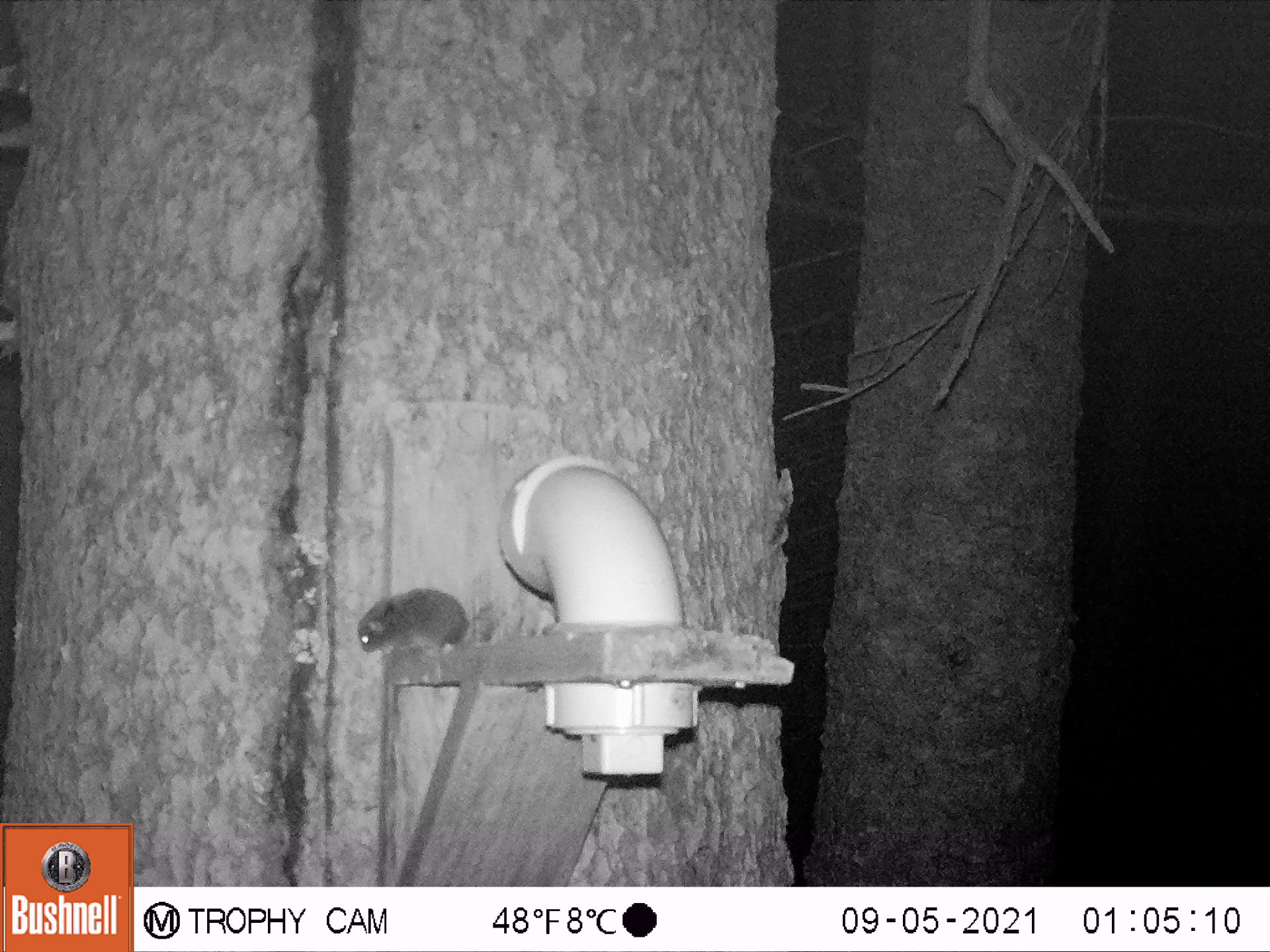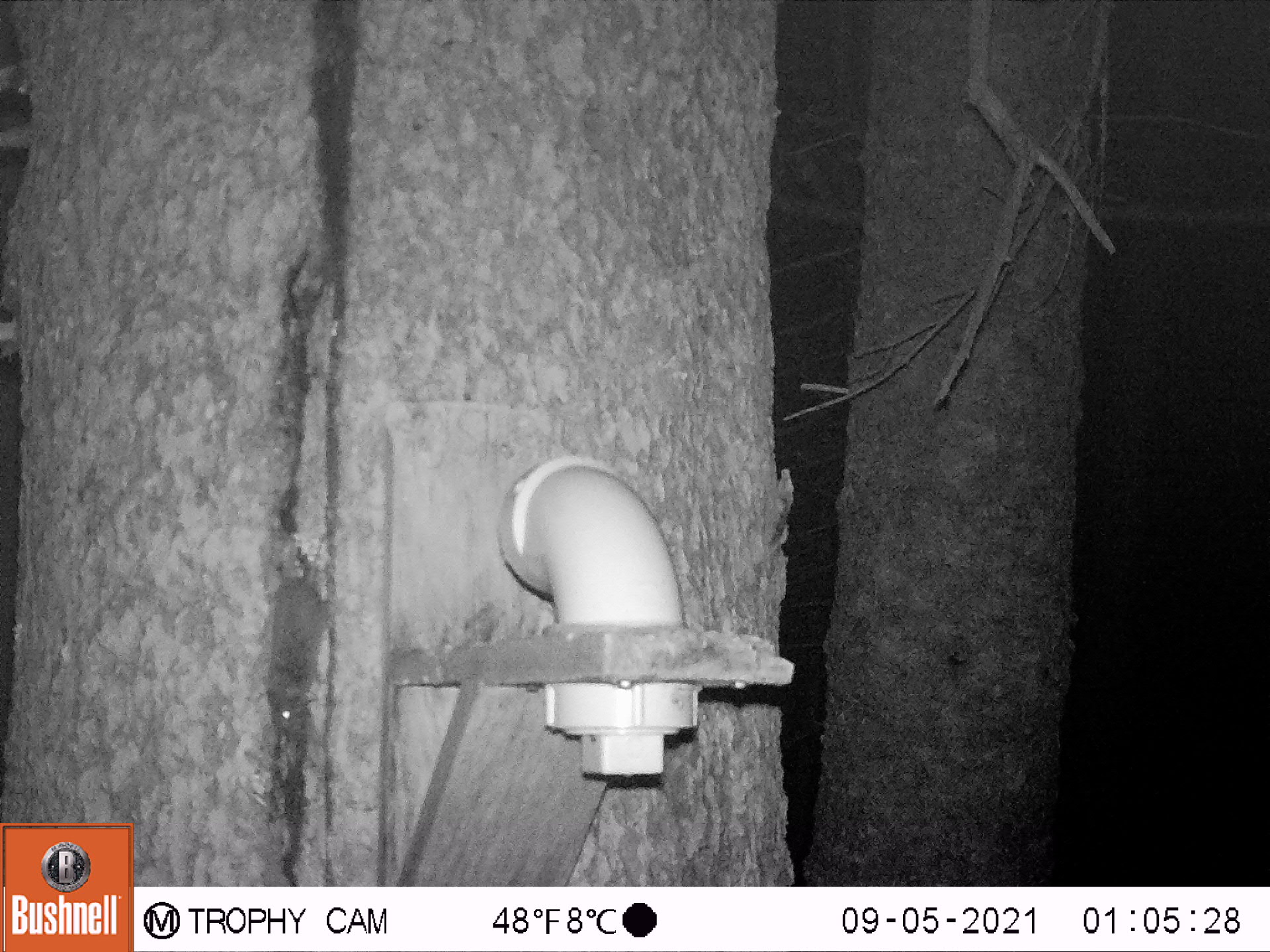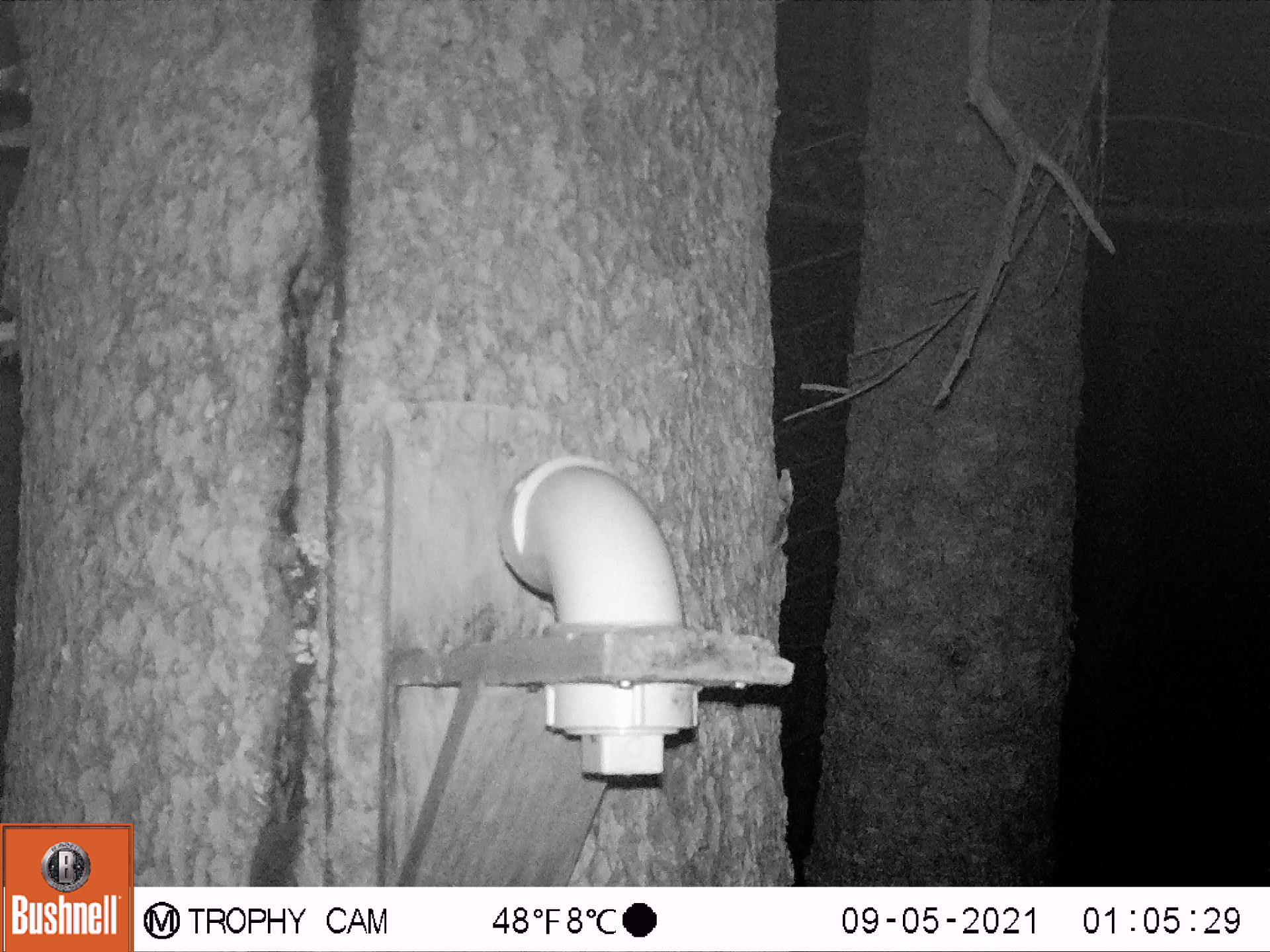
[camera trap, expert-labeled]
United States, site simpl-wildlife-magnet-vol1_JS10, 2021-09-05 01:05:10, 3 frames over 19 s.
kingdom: Animalia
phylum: Chordata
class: Mammalia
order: Rodentia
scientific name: Rodentia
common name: mouse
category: mouse sp.